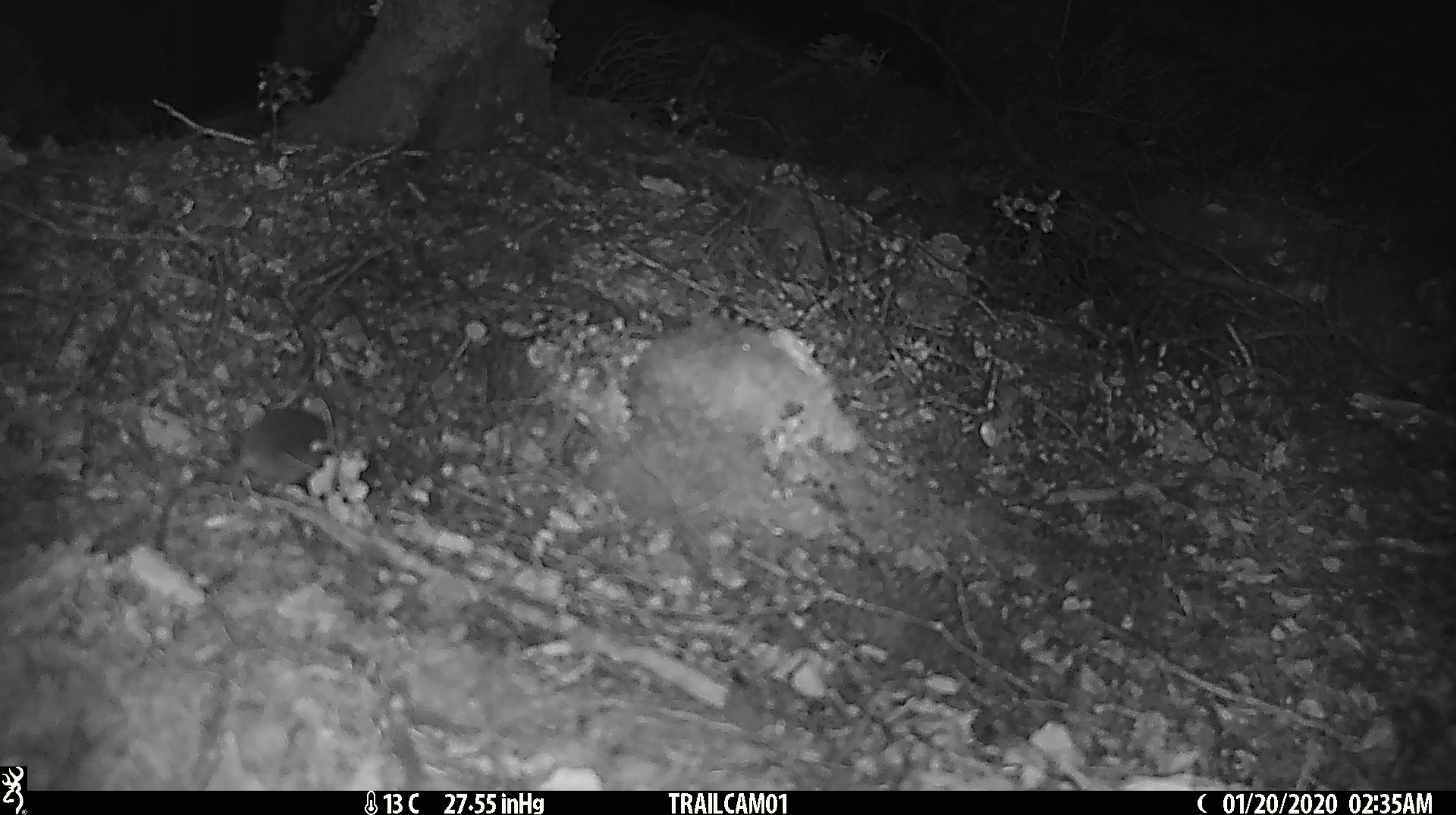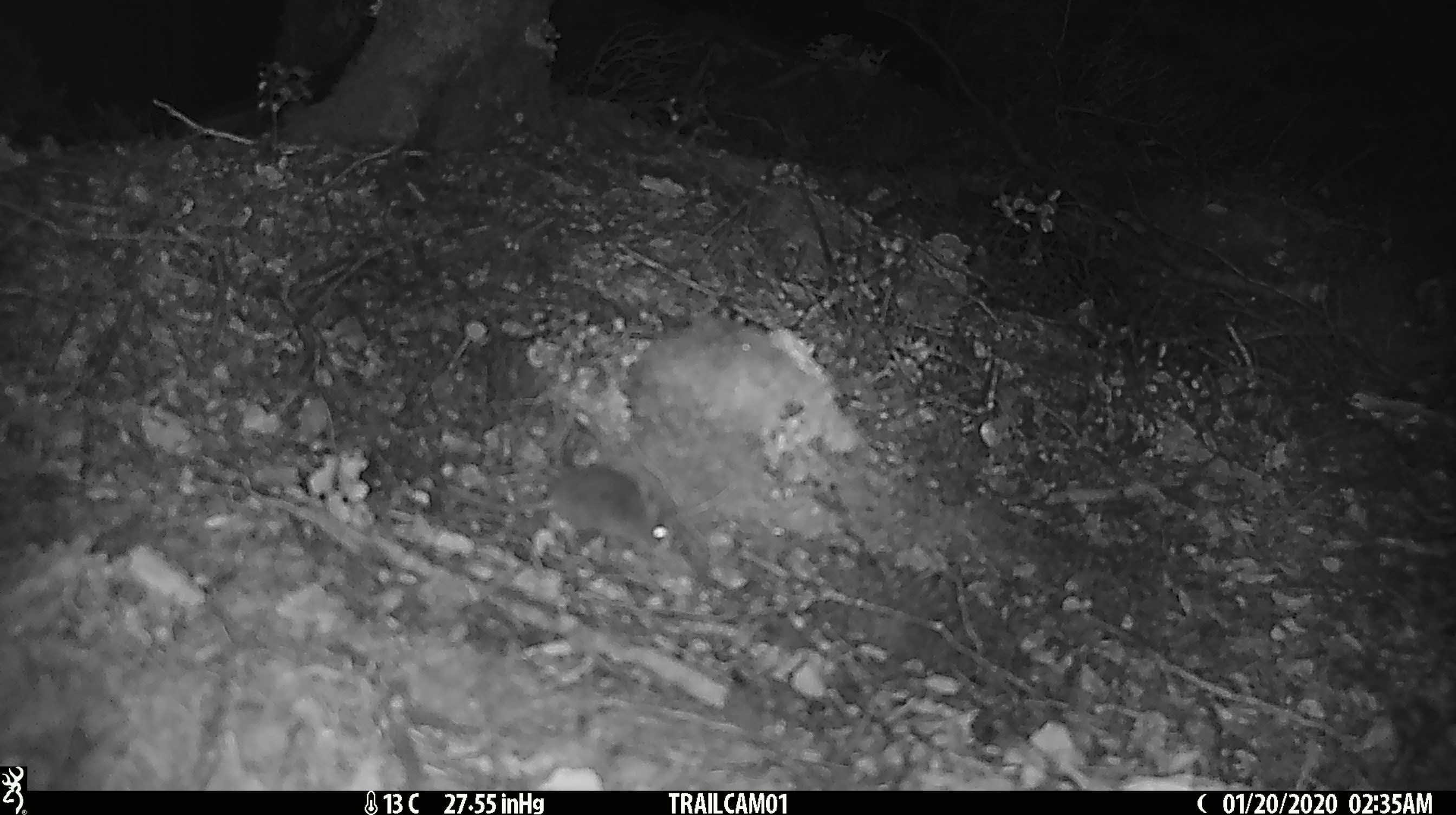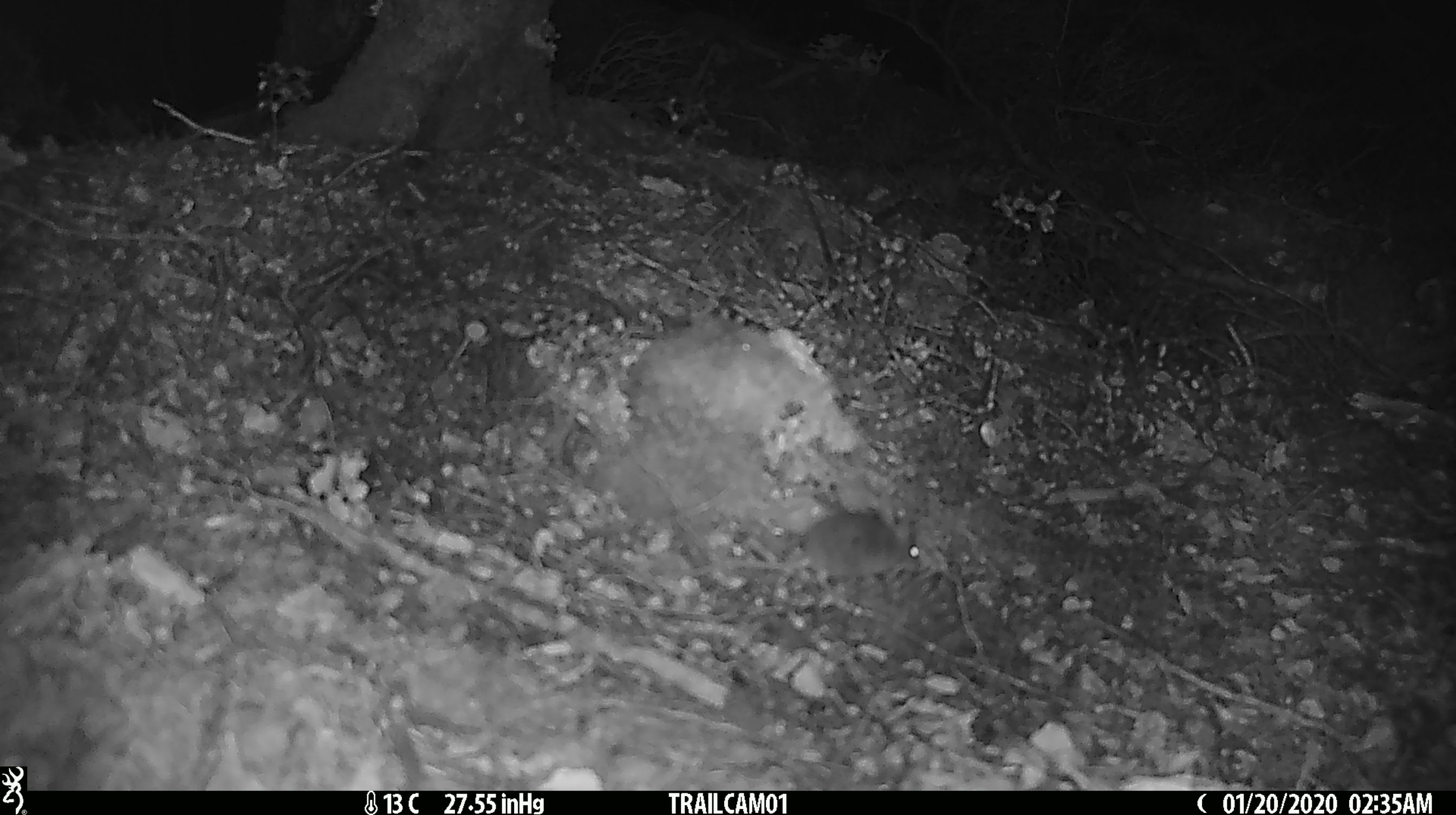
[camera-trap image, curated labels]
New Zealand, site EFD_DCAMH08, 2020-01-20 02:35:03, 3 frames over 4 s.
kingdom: Animalia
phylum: Chordata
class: Mammalia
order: Rodentia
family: Muridae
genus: Mus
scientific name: Mus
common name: mouse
Mouse (Mus).